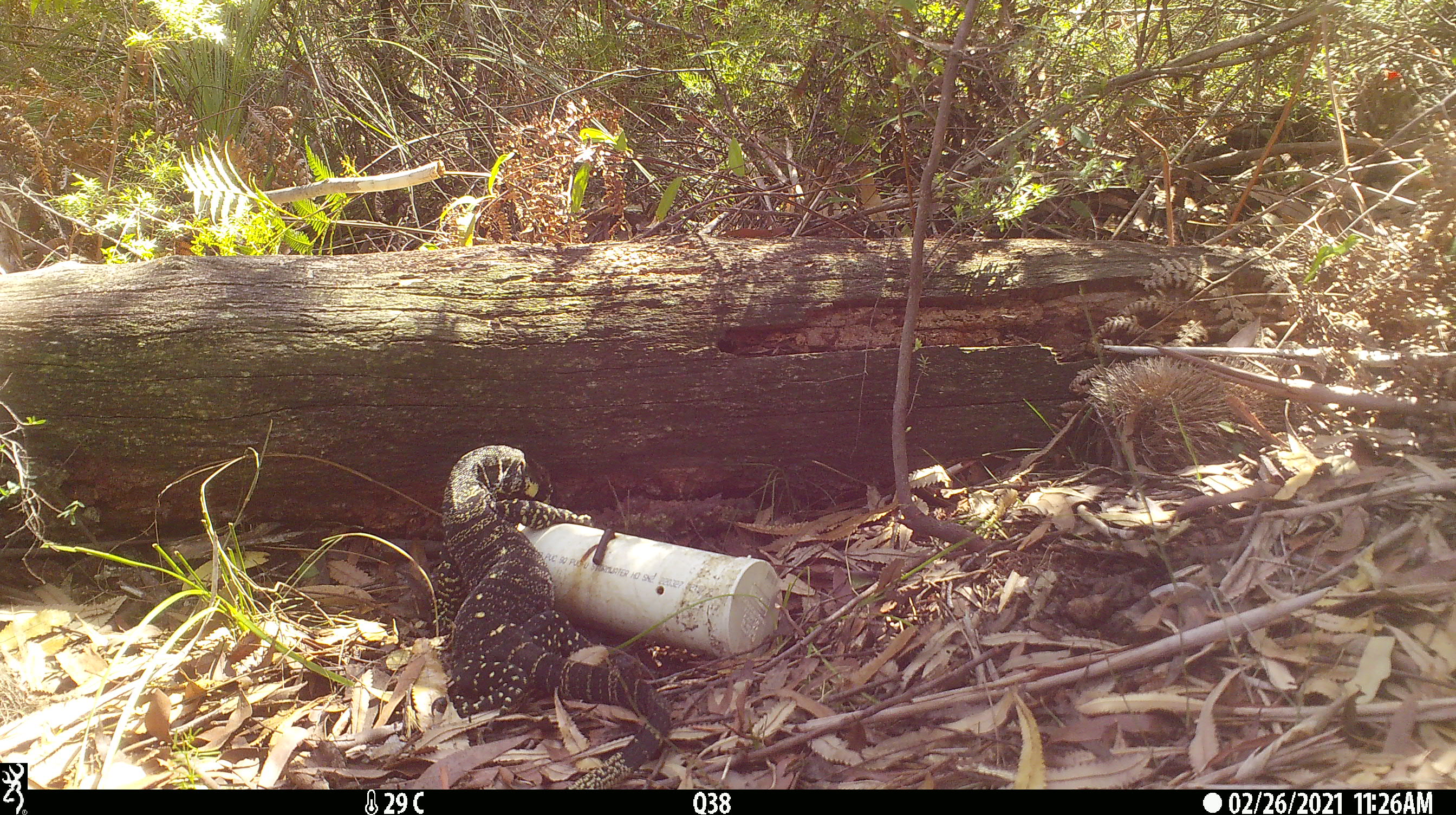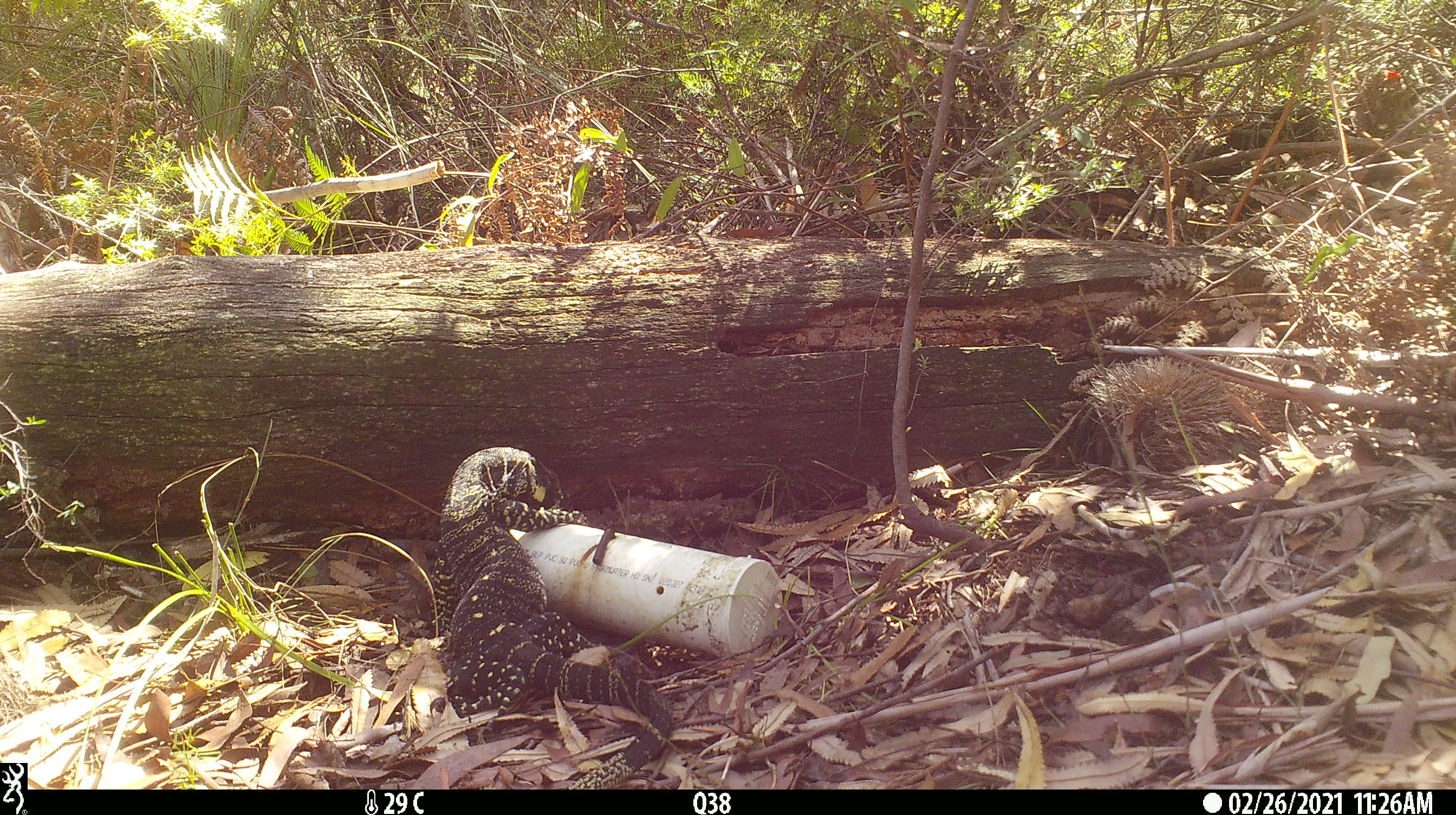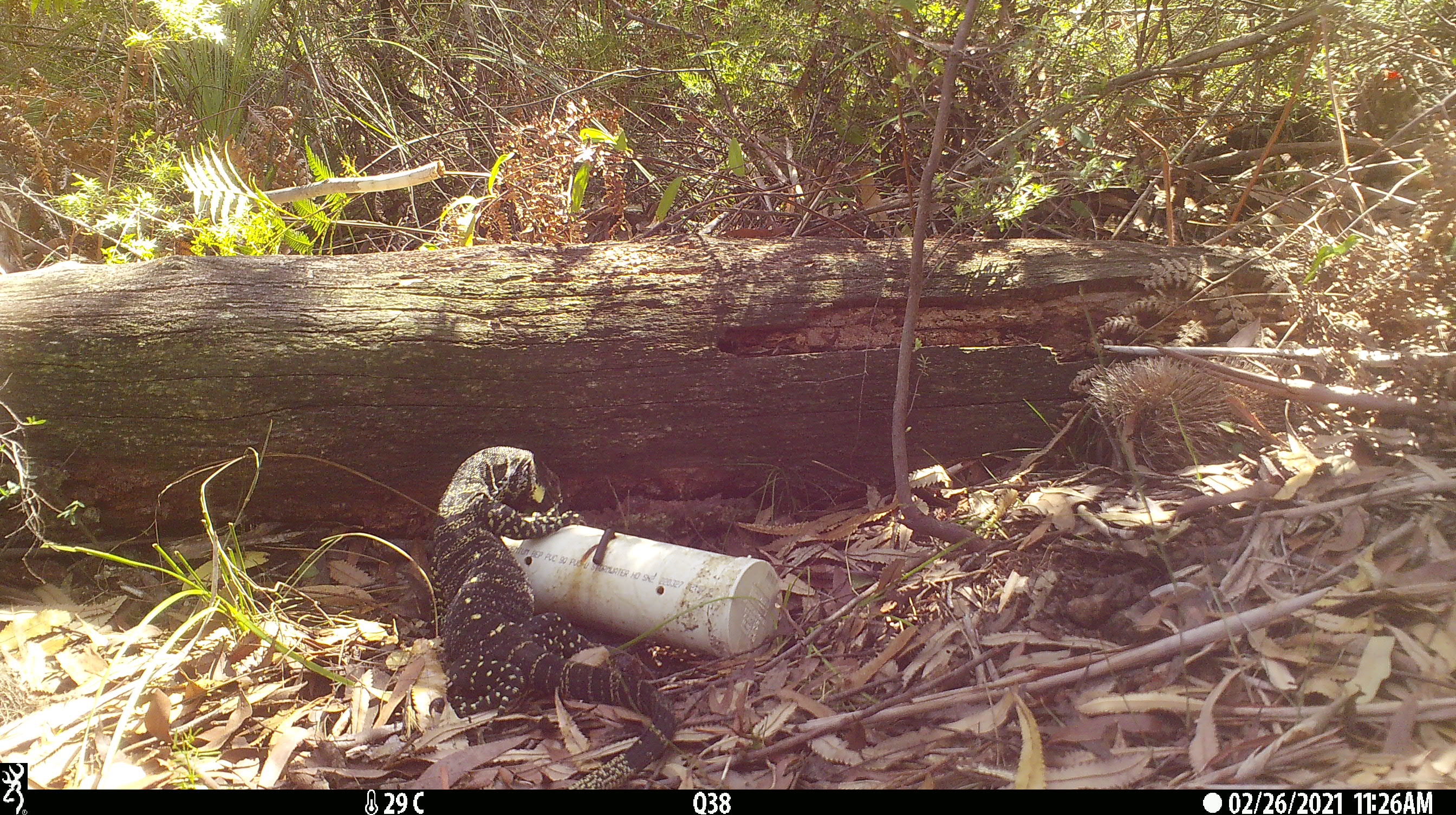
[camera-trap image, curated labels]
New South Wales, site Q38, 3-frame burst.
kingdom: Animalia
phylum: Chordata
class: Reptilia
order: Squamata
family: Varanidae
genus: Varanus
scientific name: Varanus varius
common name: lace monitor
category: goanna